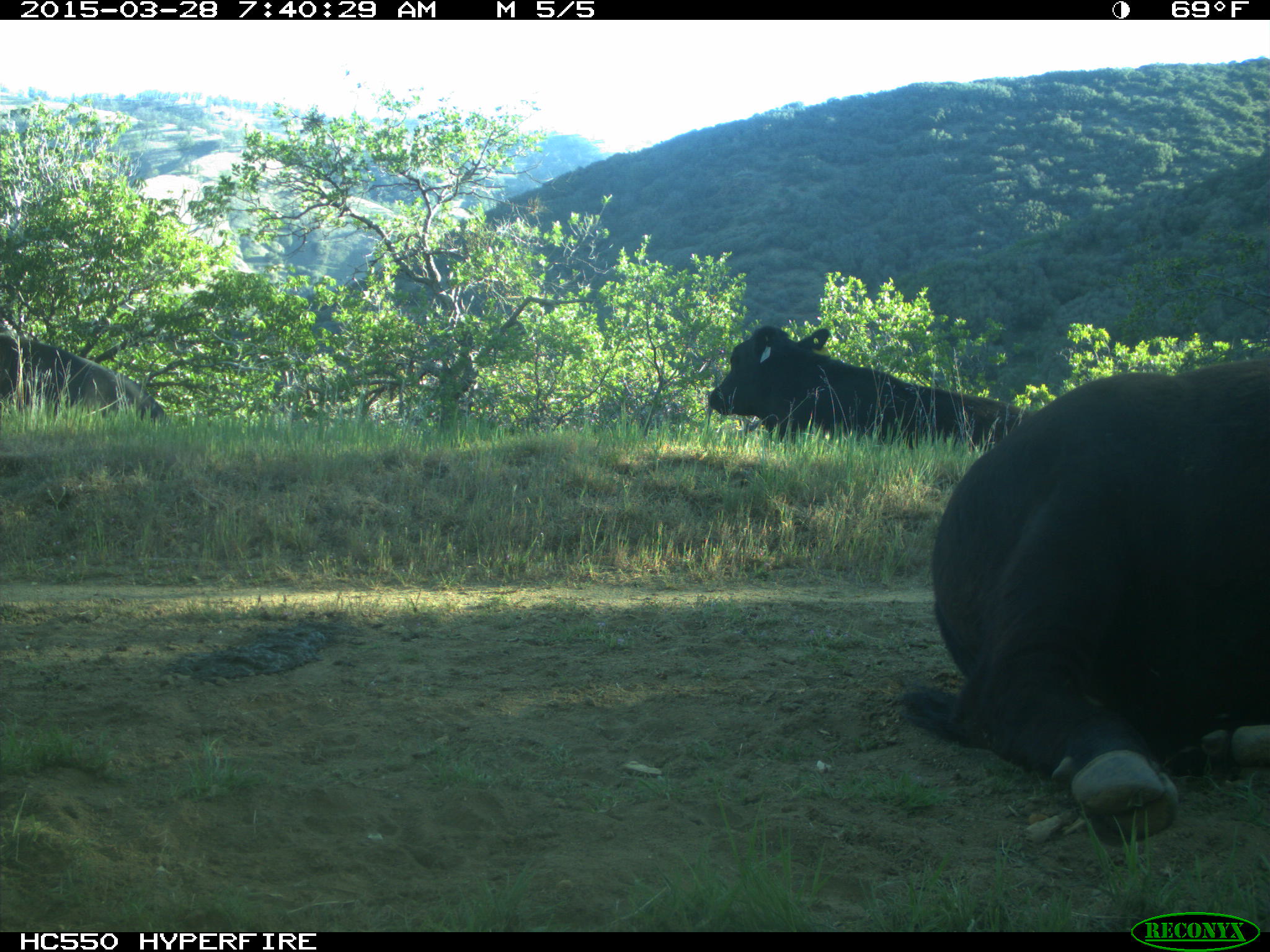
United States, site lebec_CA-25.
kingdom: Animalia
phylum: Chordata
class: Mammalia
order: Artiodactyla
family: Bovidae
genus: Bos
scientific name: Bos taurus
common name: domestic cow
Bos taurus (domestic cow).